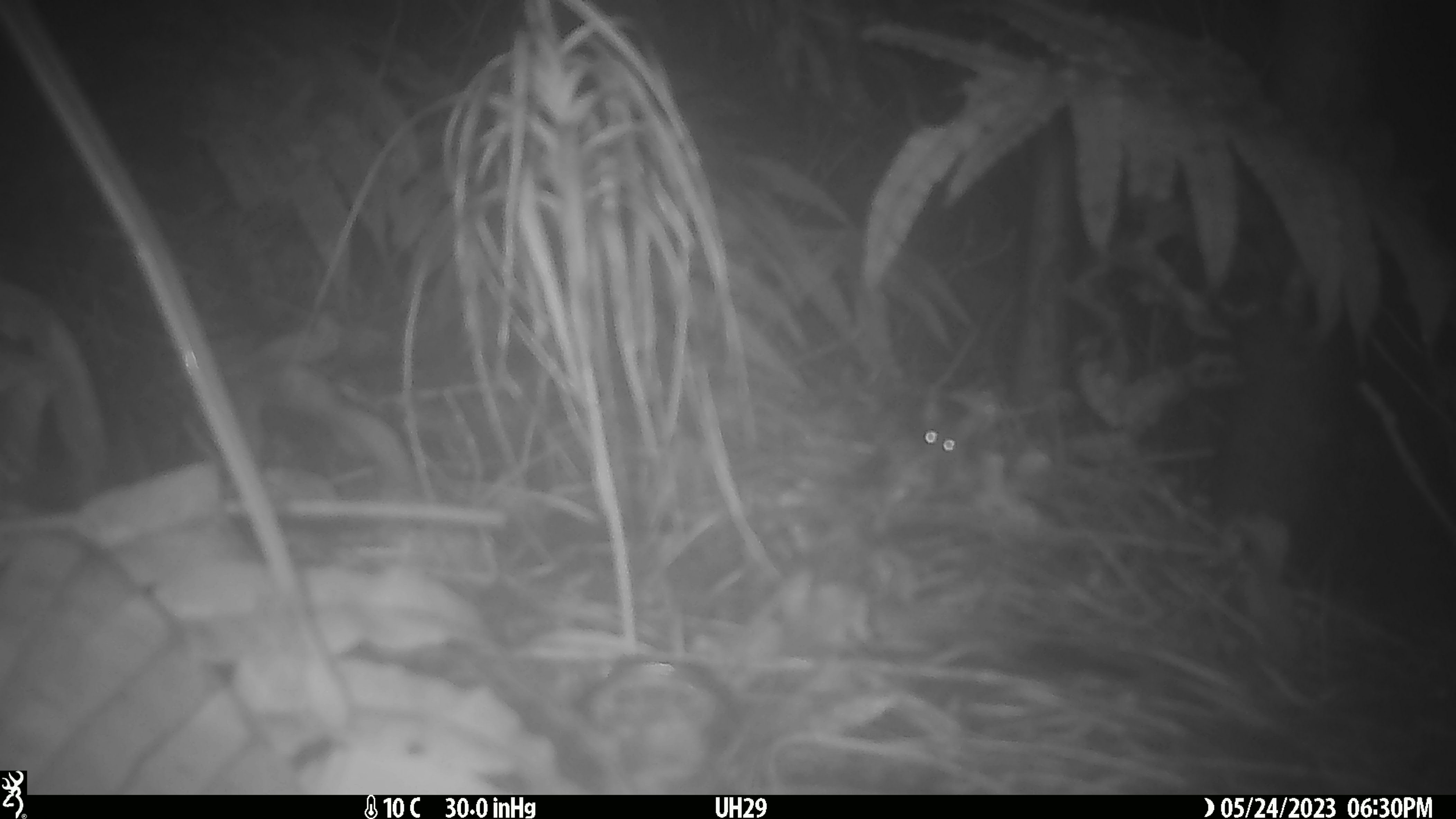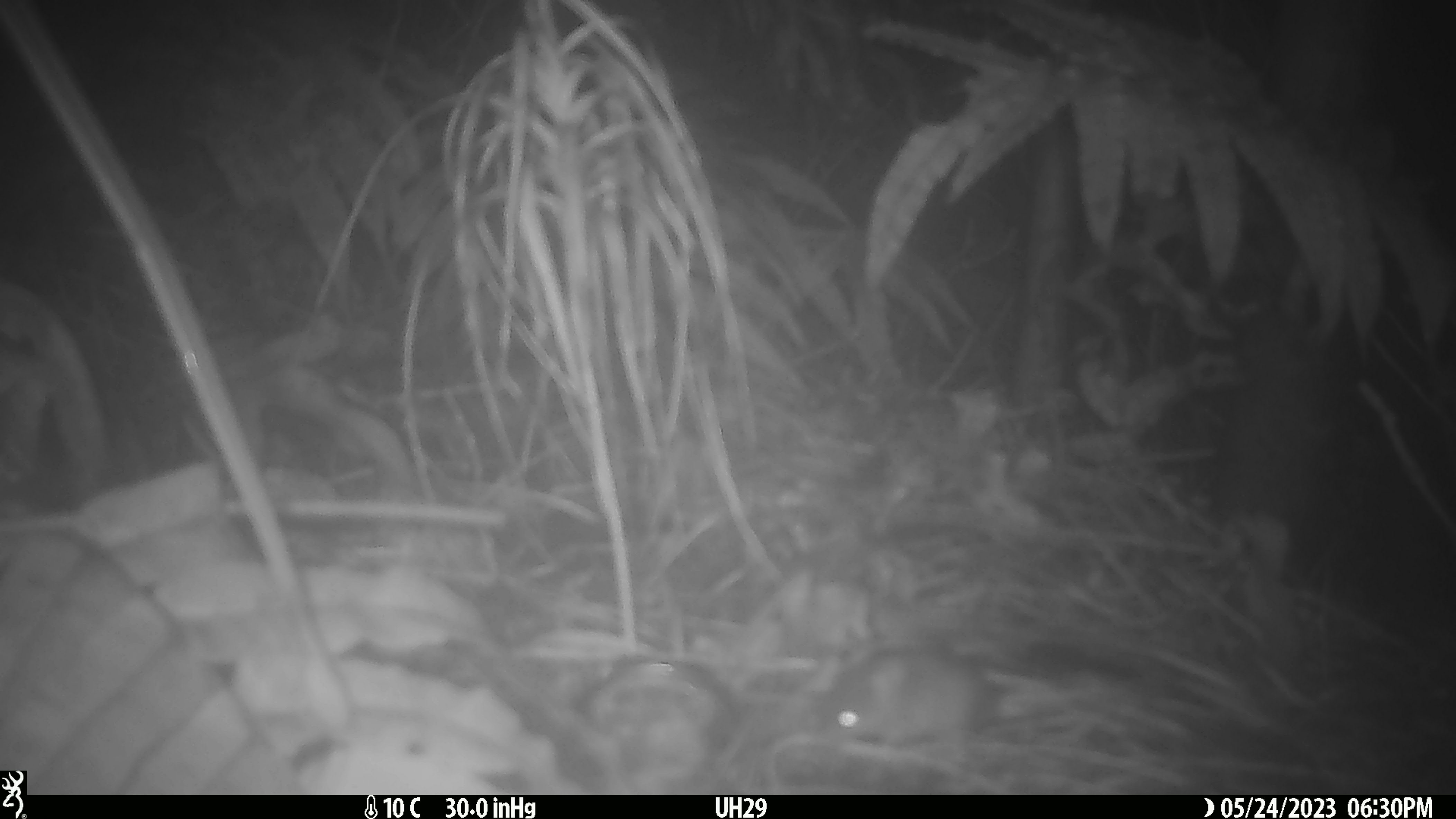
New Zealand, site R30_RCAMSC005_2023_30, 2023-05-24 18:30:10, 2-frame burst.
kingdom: Animalia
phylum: Chordata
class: Mammalia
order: Rodentia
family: Muridae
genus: Mus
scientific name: Mus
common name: mouse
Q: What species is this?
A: Mouse (Mus).